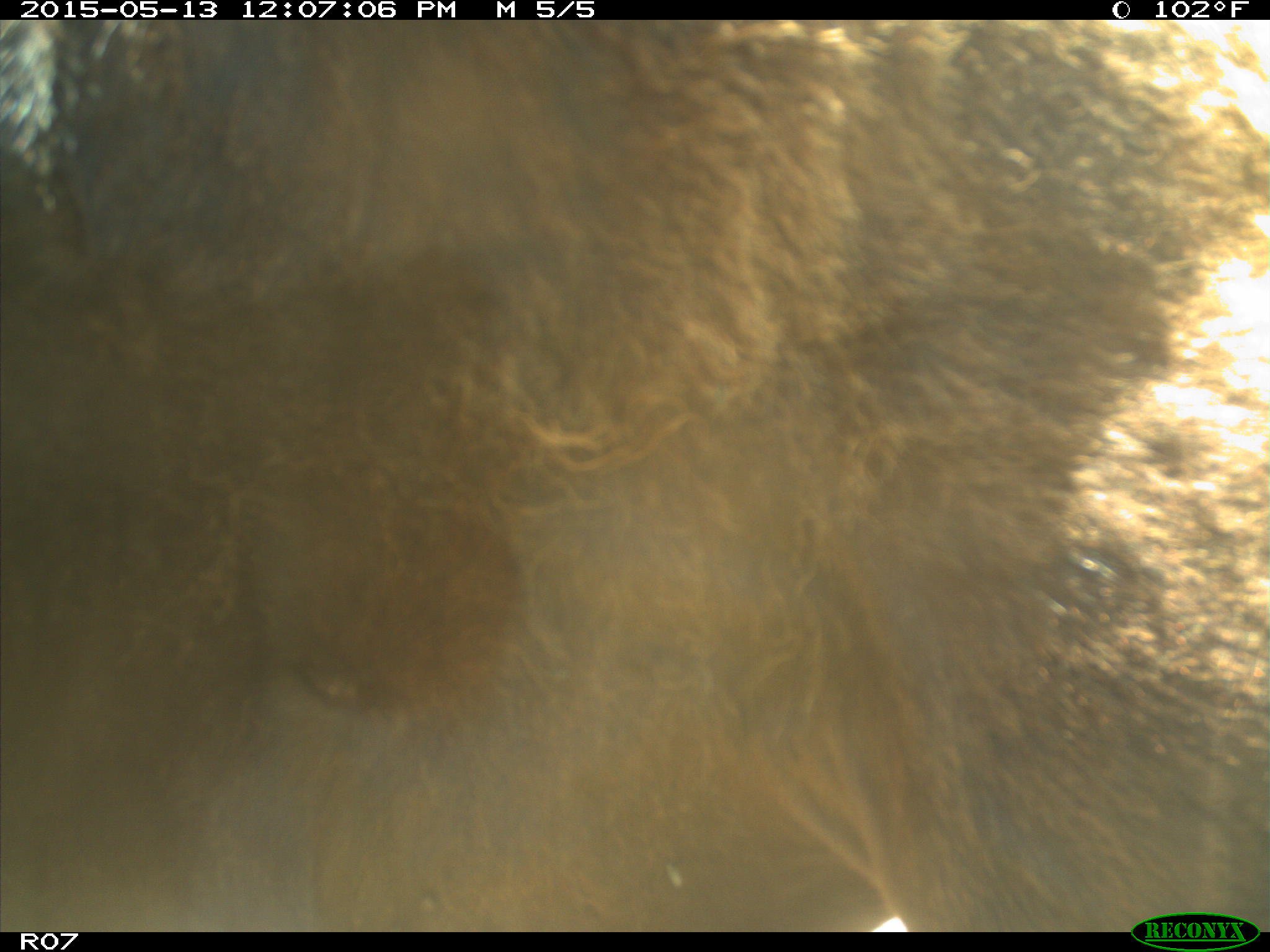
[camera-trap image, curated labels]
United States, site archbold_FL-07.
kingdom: Animalia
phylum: Chordata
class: Mammalia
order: Artiodactyla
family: Bovidae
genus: Bos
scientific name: Bos taurus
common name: domestic cow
Bos taurus (domestic cow).